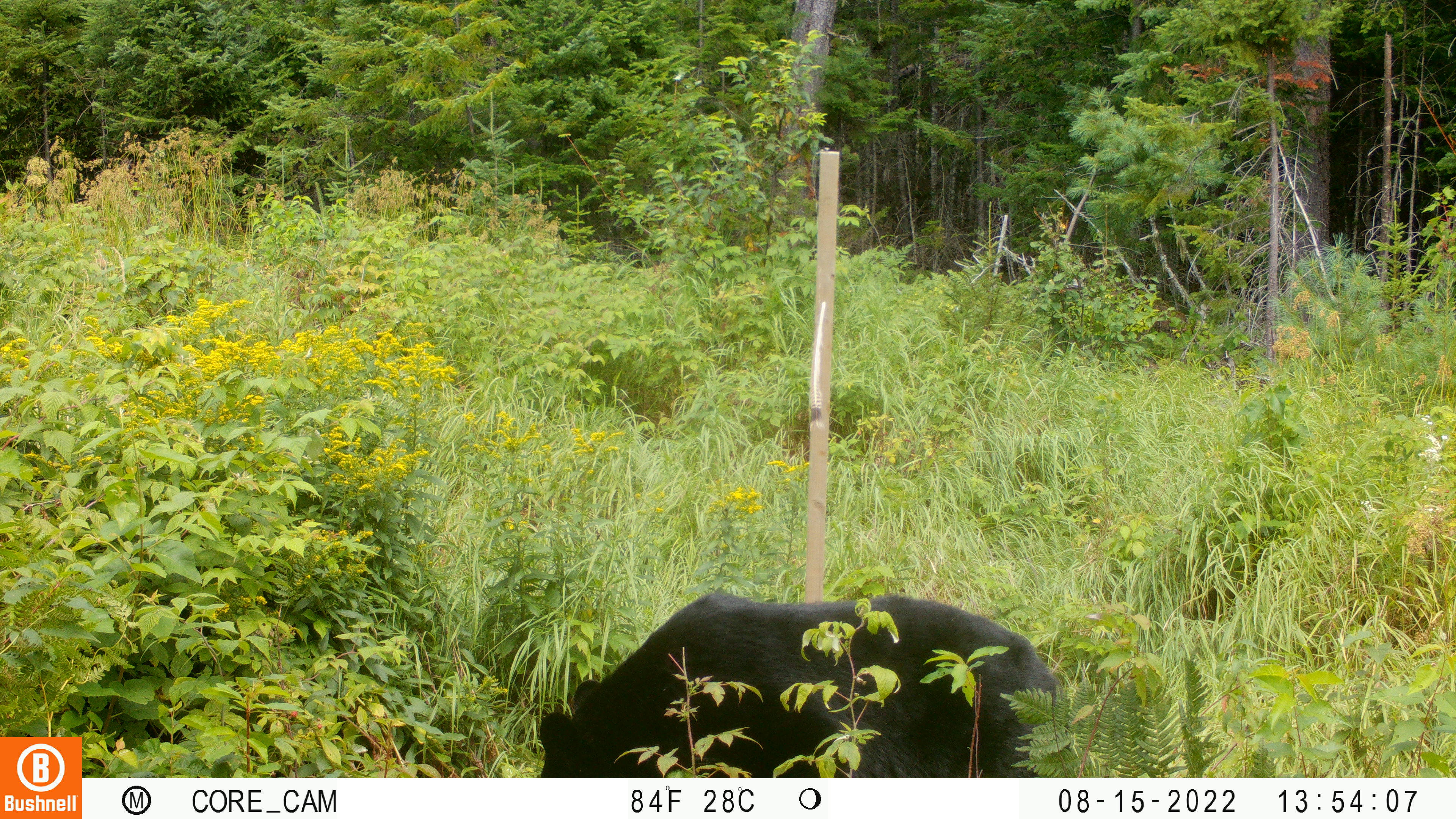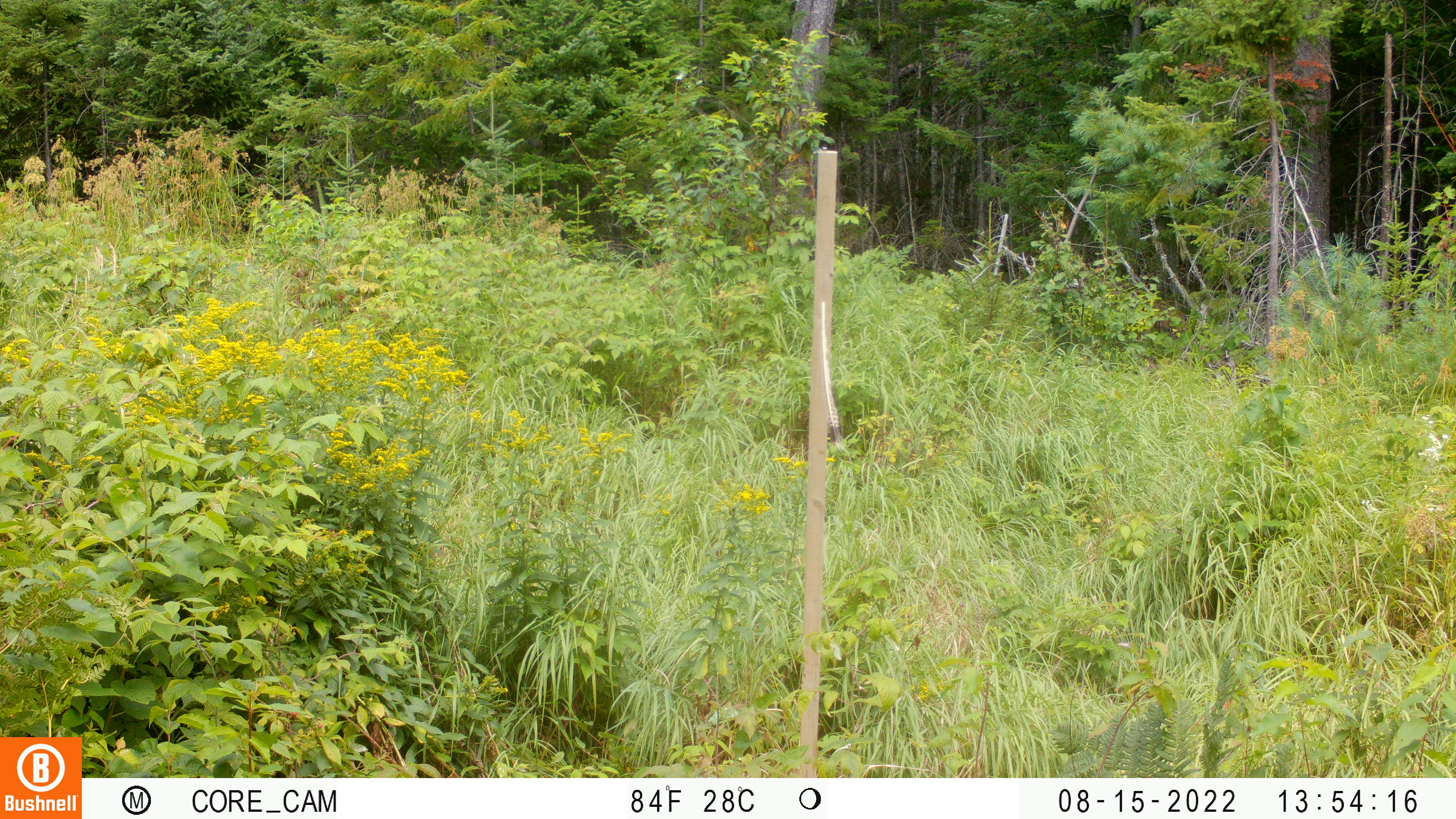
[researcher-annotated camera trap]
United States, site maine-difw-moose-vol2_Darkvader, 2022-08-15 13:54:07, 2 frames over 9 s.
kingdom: Animalia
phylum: Chordata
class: Mammalia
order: Carnivora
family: Ursidae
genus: Ursus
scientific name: Ursus americanus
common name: black bear